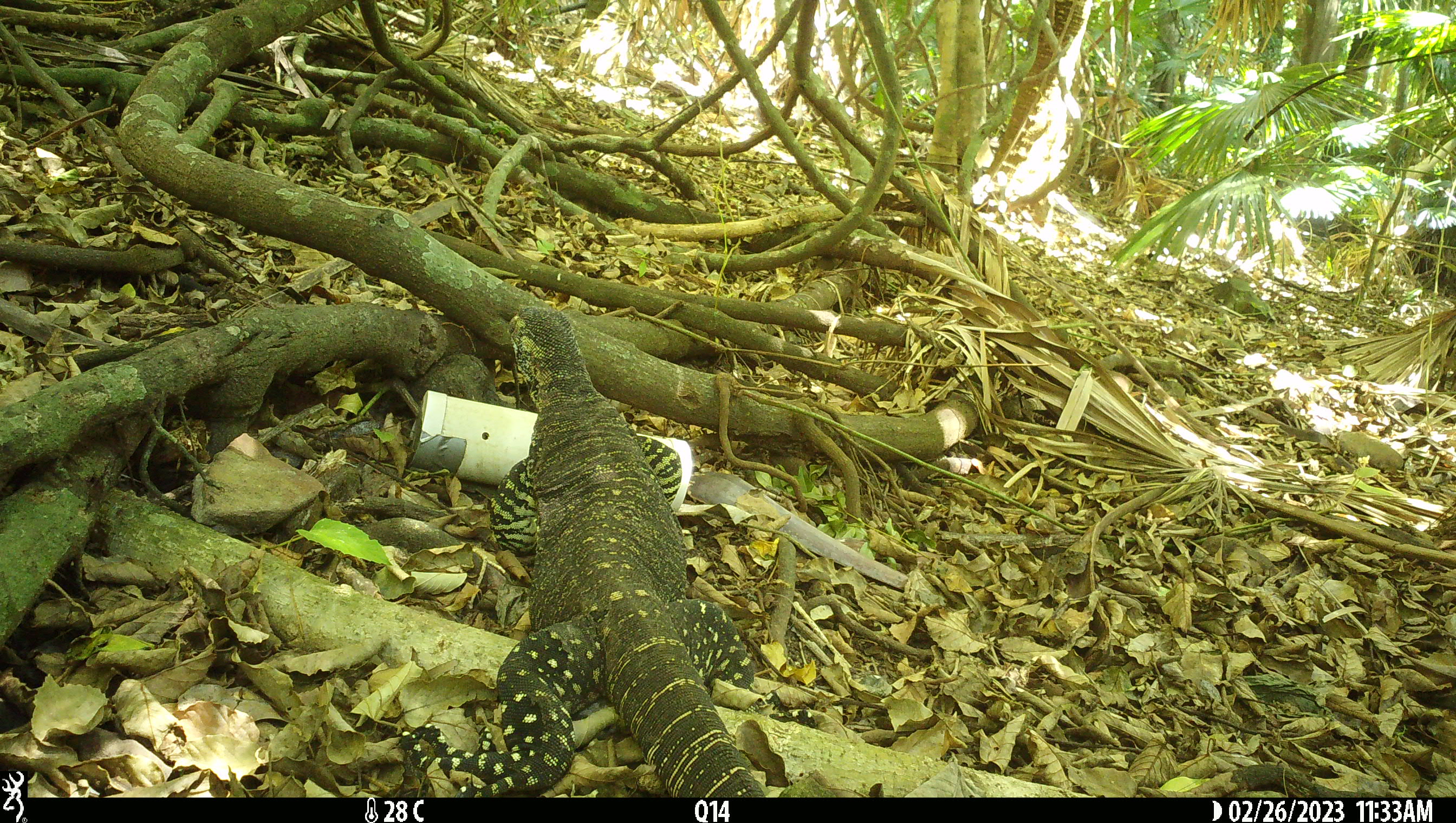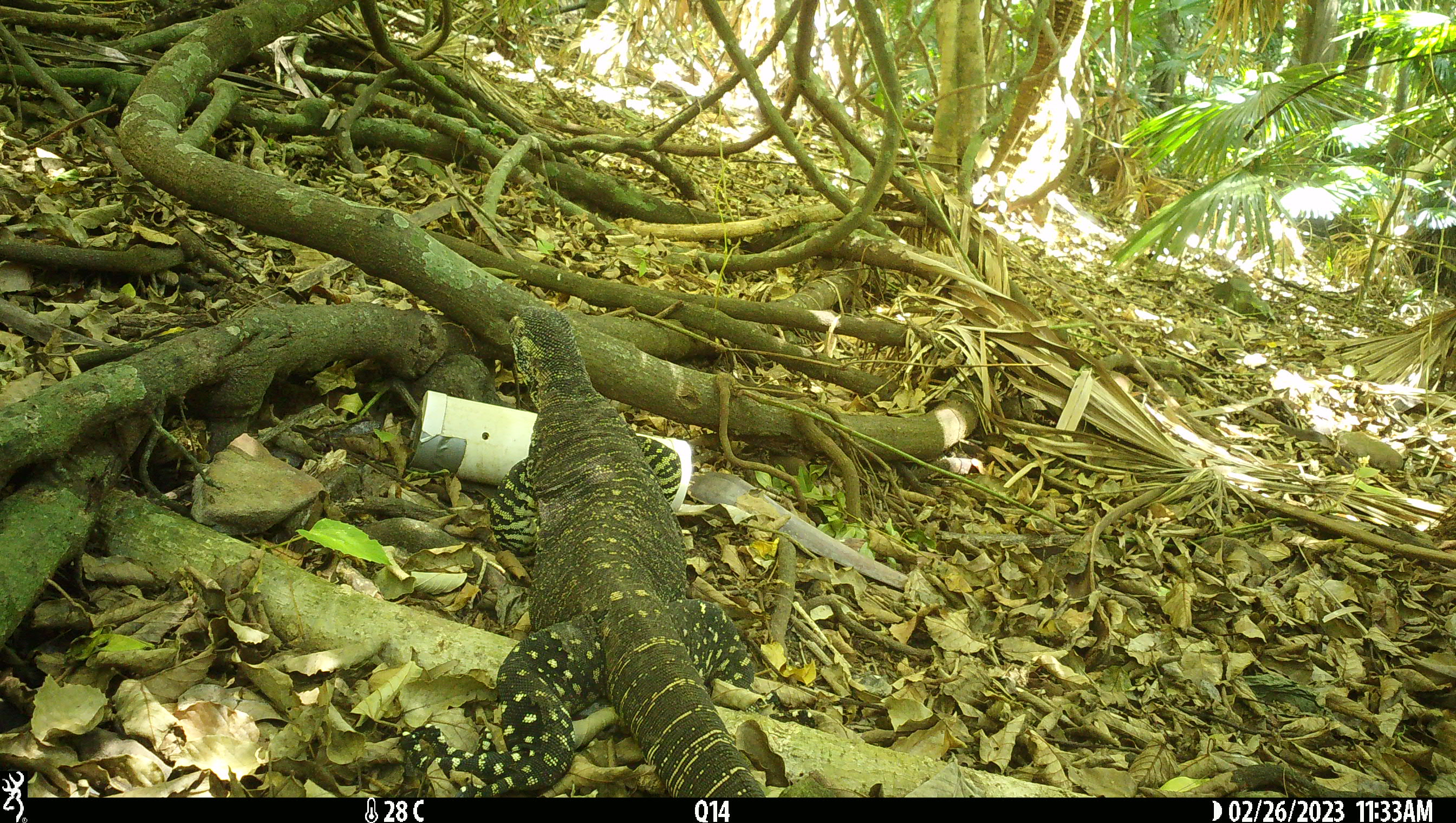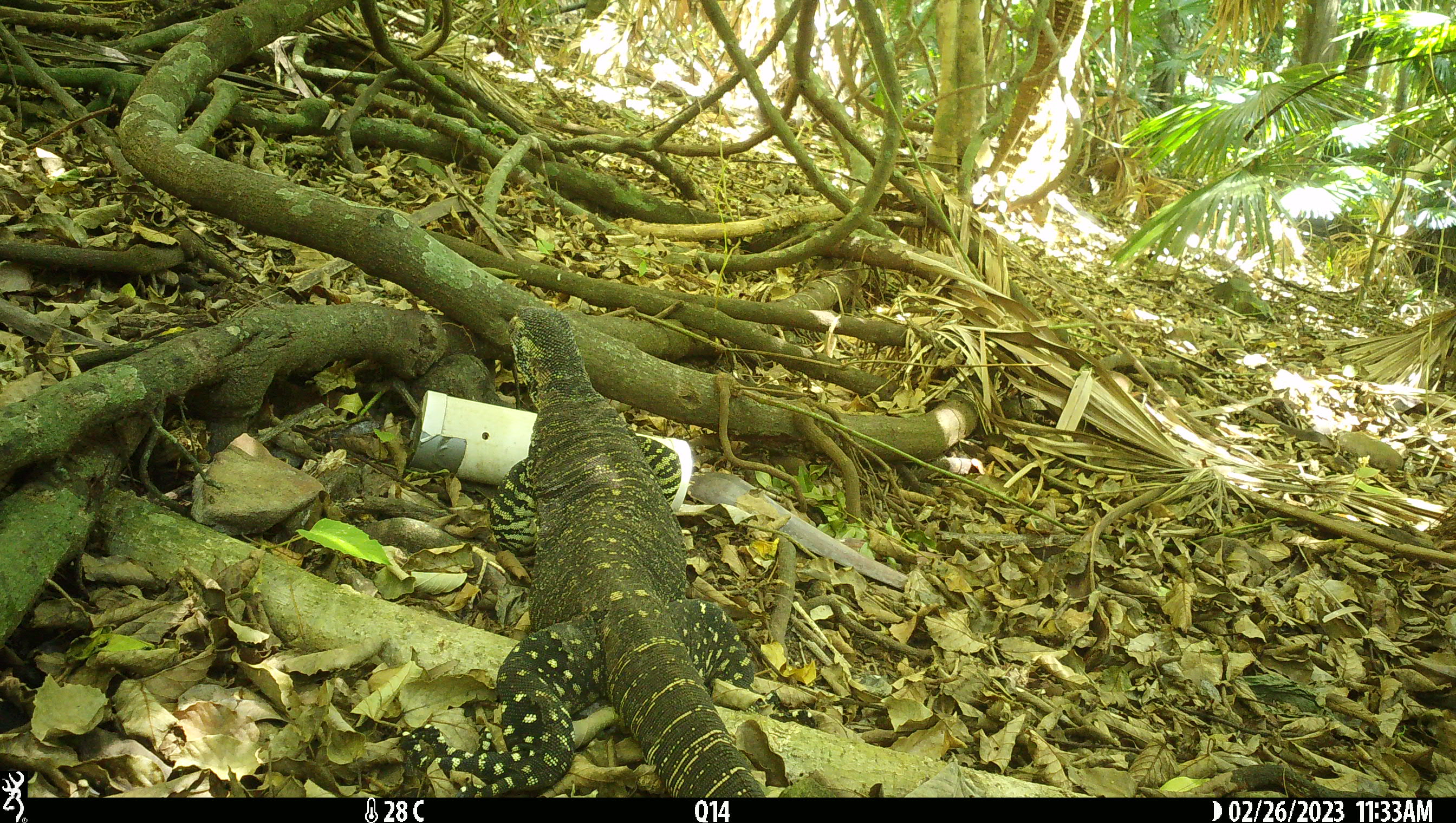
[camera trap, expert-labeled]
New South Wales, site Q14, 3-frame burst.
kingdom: Animalia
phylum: Chordata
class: Reptilia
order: Squamata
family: Varanidae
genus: Varanus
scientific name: Varanus varius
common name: lace monitor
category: goanna